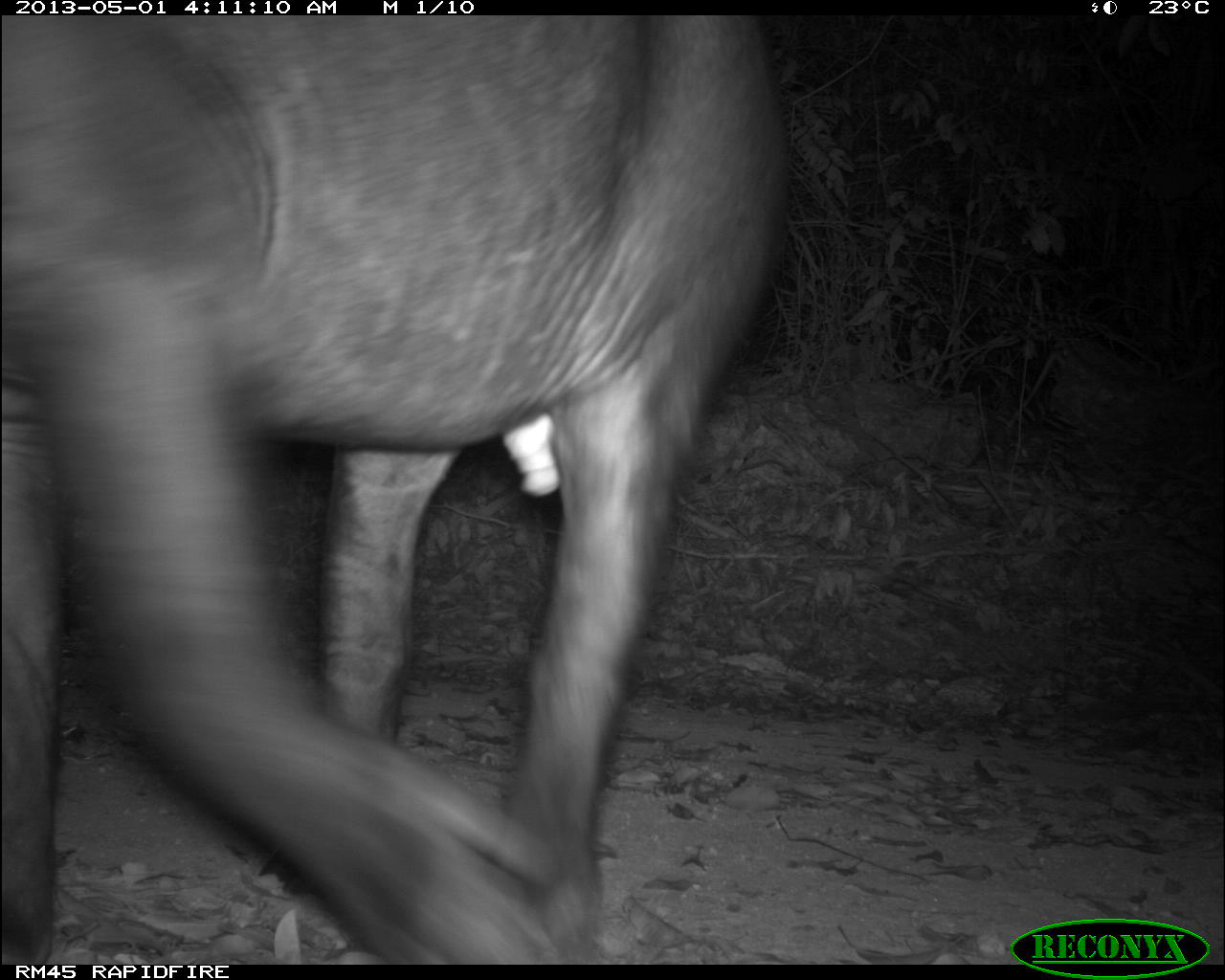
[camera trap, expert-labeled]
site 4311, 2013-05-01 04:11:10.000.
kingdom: Animalia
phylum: Chordata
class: Mammalia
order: Perissodactyla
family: Tapiridae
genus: Tapirus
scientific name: Tapirus bairdii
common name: baird's tapir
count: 1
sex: male